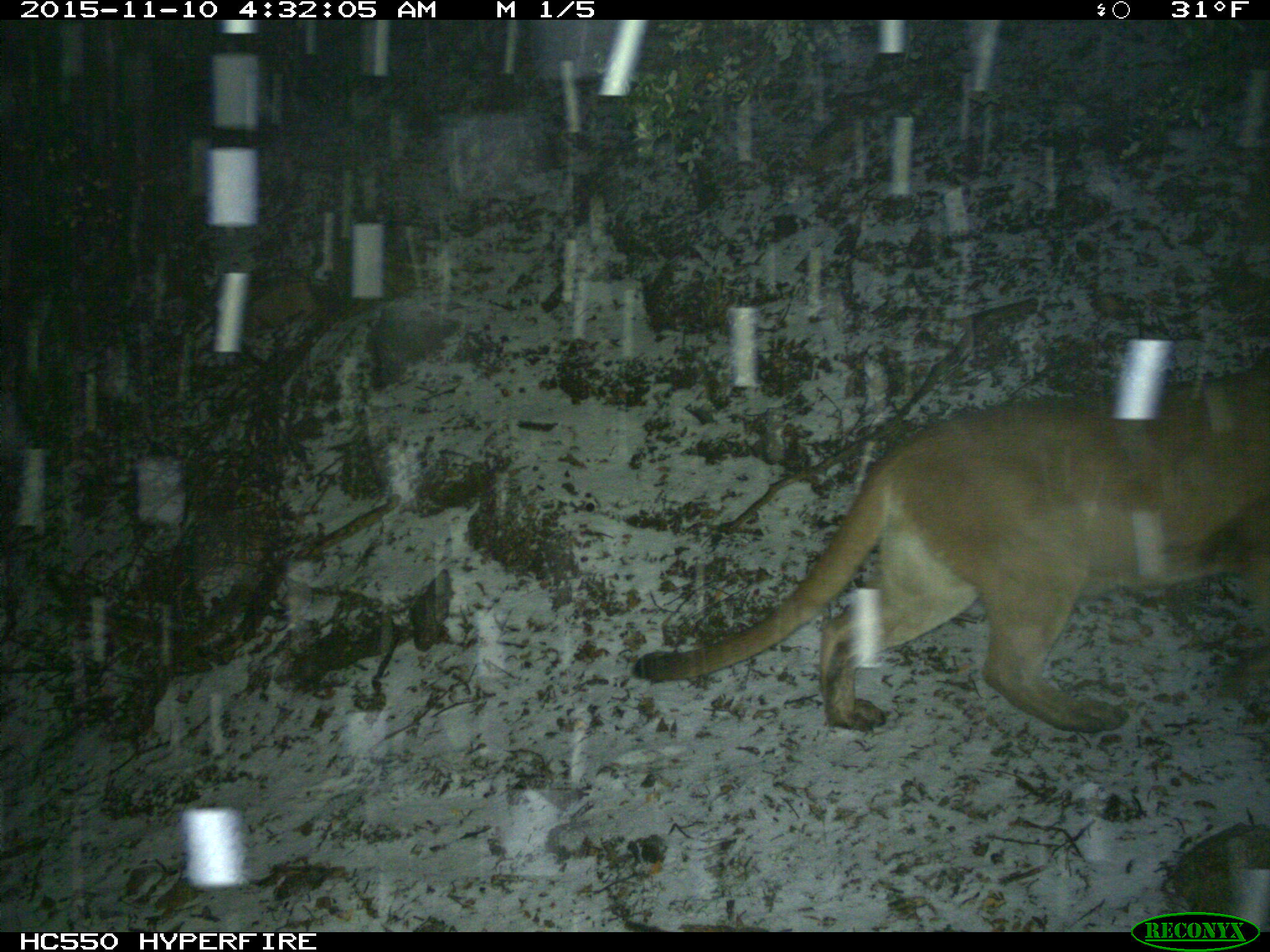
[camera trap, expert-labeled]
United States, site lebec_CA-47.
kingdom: Animalia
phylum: Chordata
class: Mammalia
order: Carnivora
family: Felidae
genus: Puma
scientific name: Puma concolor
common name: mountain lion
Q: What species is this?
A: Puma concolor (mountain lion).